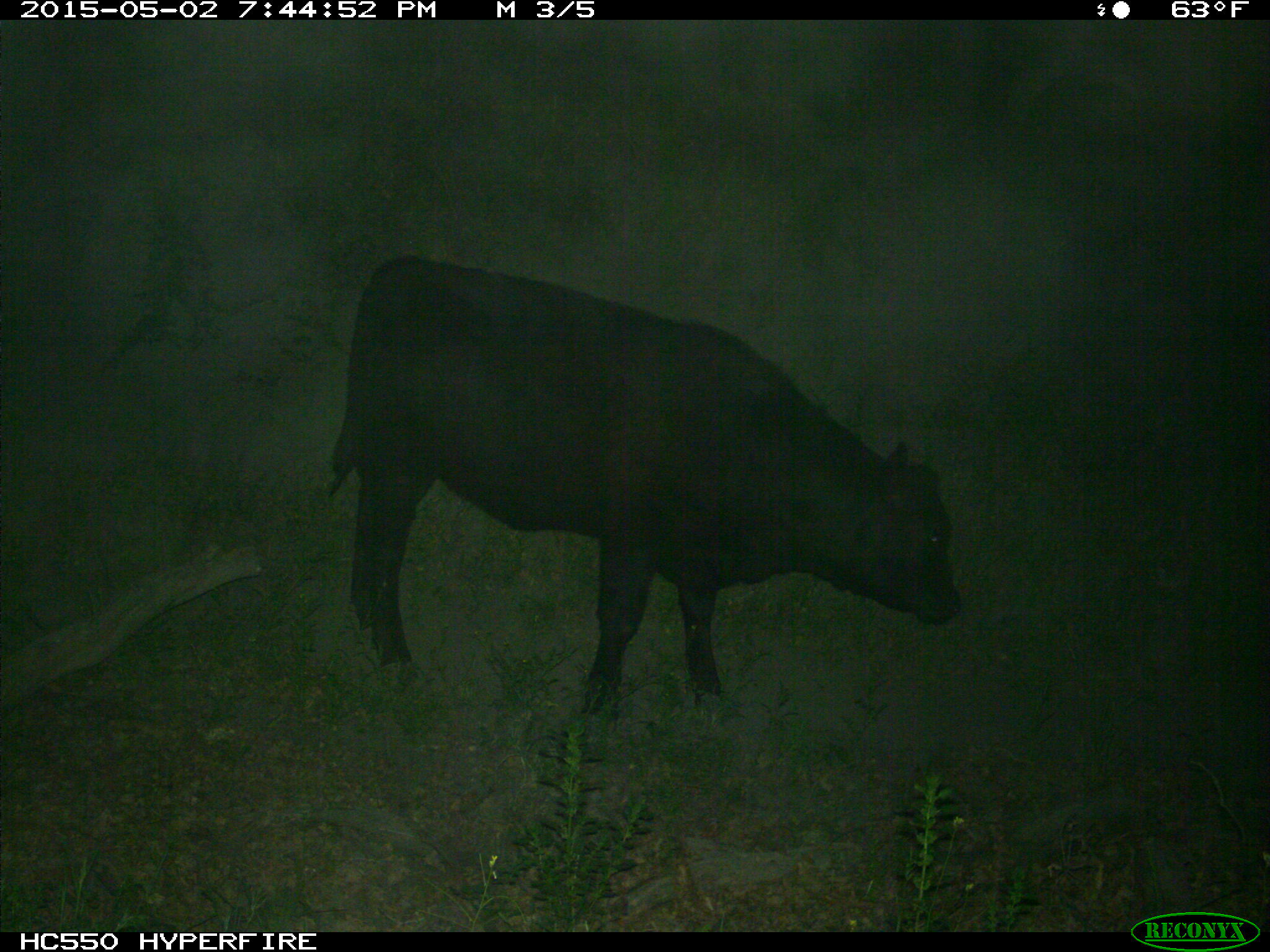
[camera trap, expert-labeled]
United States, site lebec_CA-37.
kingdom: Animalia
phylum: Chordata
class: Mammalia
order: Artiodactyla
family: Bovidae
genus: Bos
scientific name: Bos taurus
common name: domestic cow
Bos taurus (domestic cow).